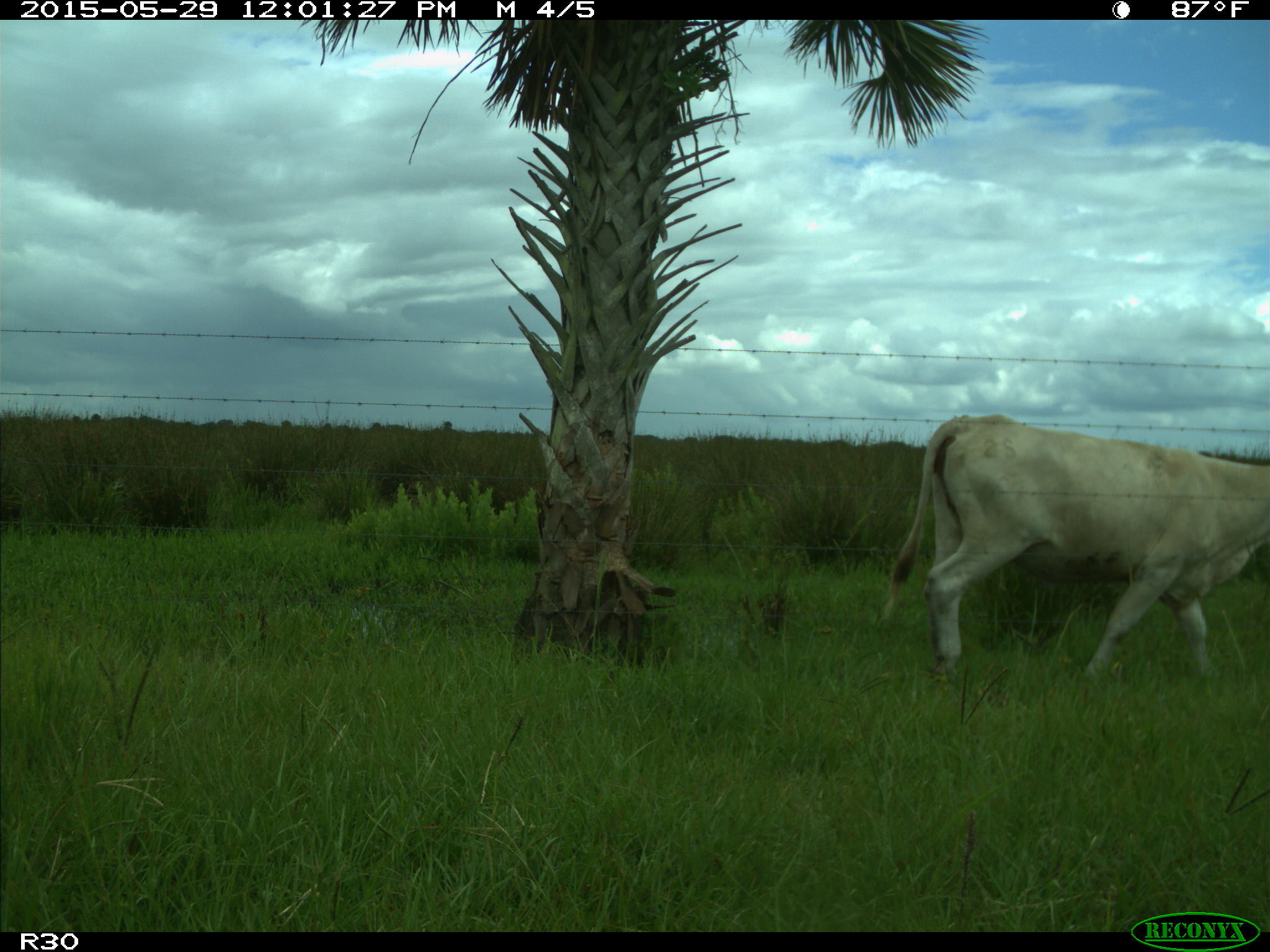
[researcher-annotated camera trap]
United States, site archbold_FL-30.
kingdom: Animalia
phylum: Chordata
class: Mammalia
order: Artiodactyla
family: Bovidae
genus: Bos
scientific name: Bos taurus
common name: domestic cow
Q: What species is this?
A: Bos taurus (domestic cow).